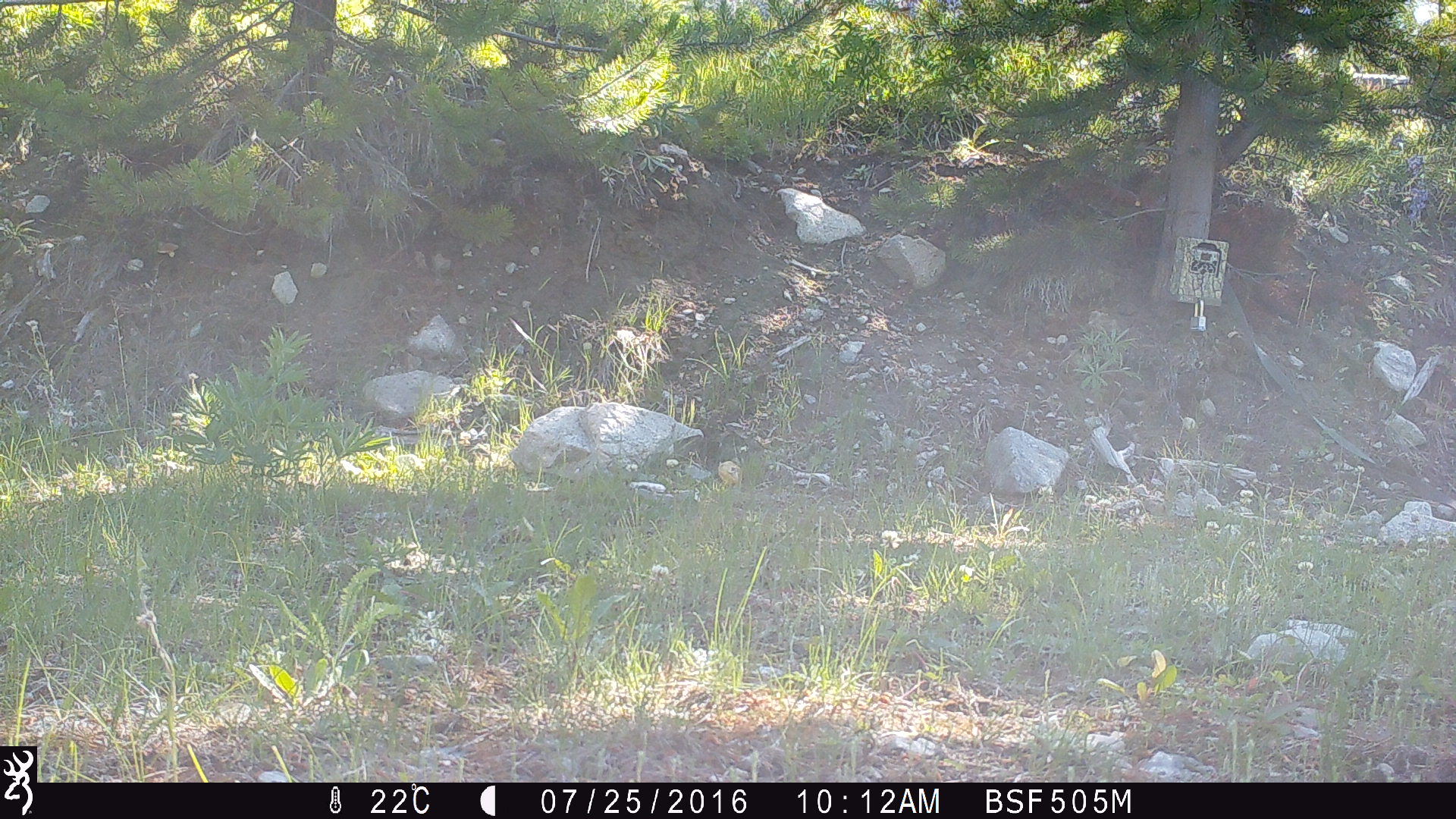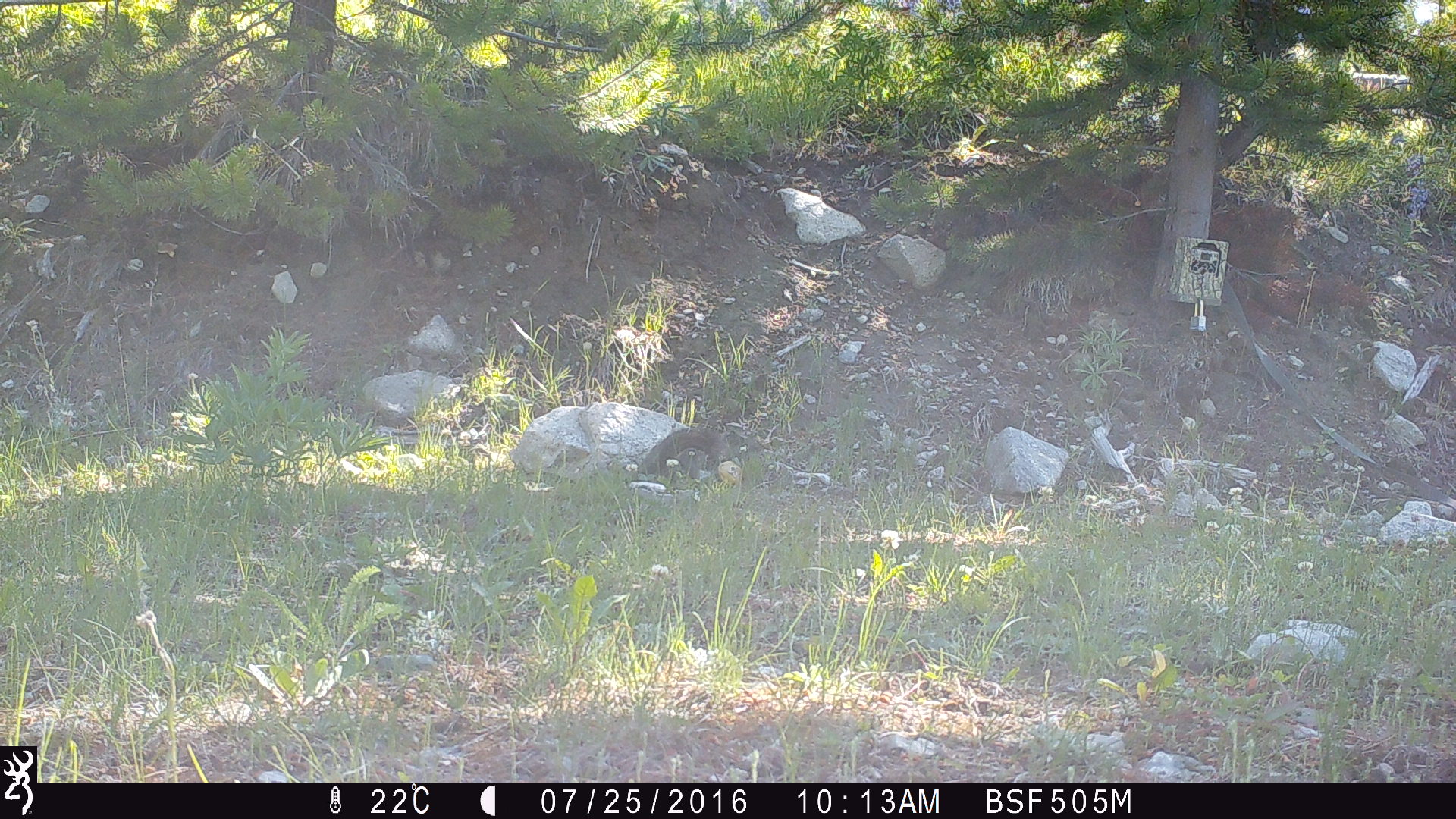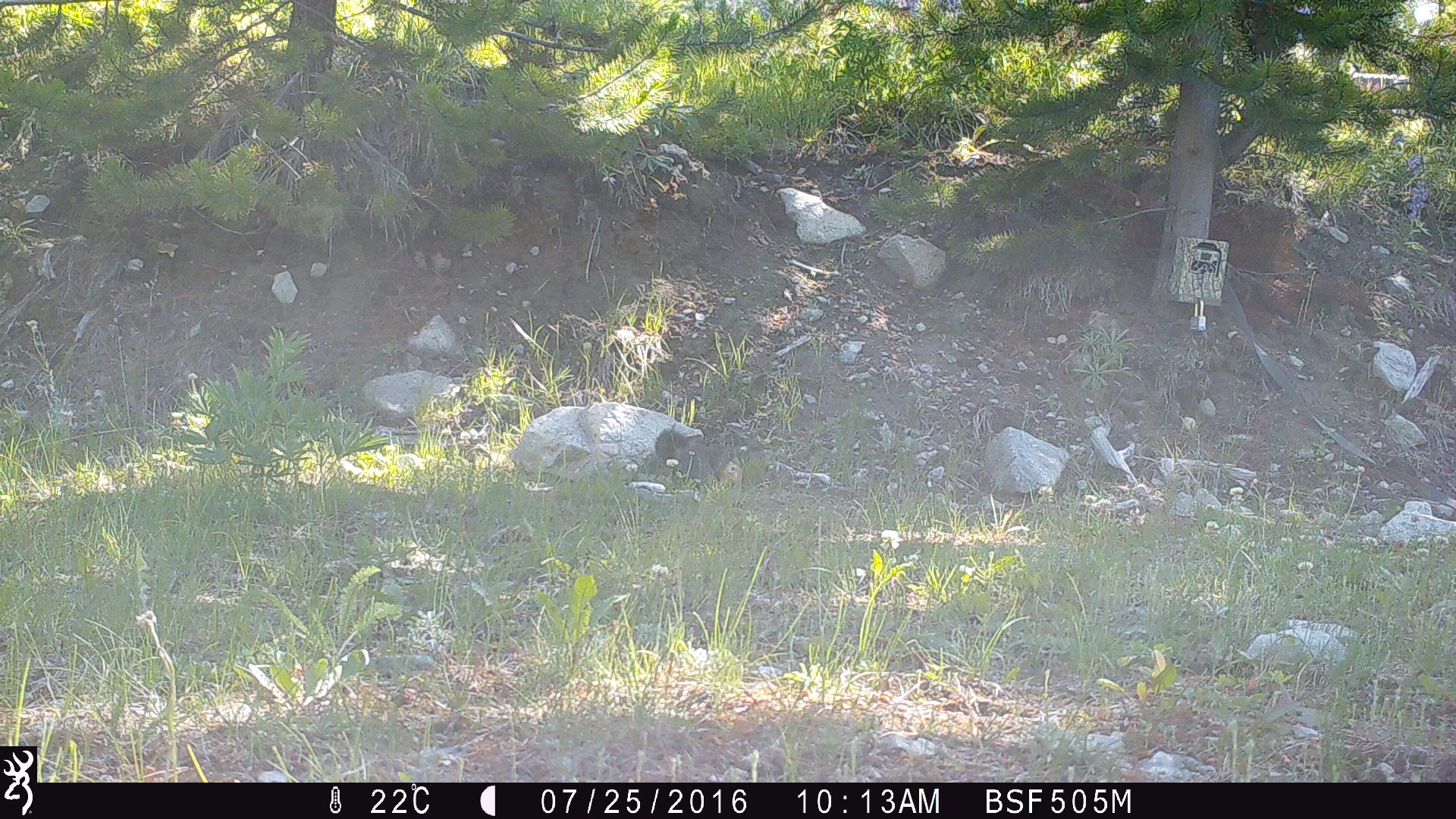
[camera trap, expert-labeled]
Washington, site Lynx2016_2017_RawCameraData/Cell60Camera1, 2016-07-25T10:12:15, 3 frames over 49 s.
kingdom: Animalia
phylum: Chordata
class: Mammalia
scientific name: Mammalia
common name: small mammal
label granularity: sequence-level